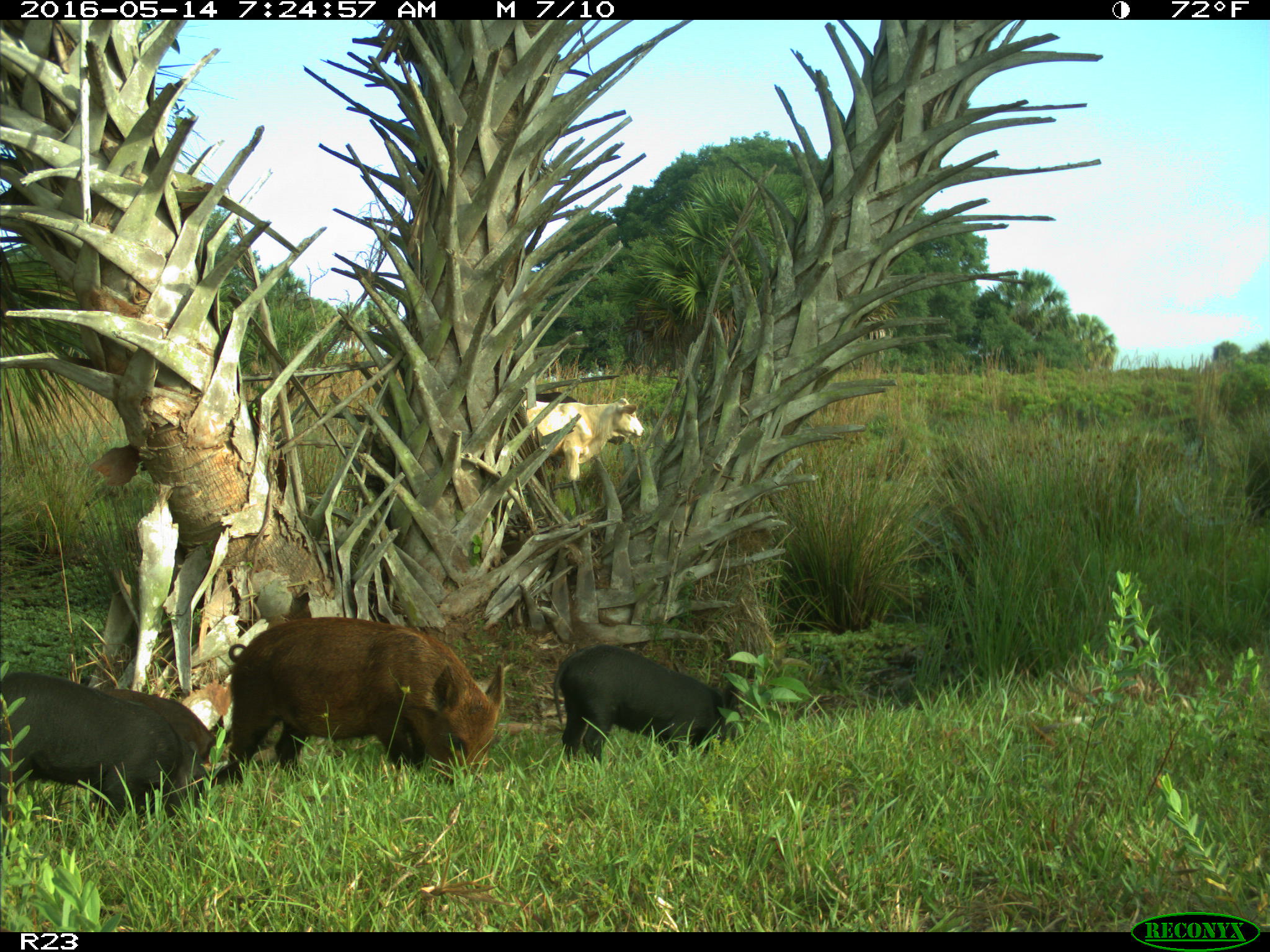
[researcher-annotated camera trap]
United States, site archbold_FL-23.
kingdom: Animalia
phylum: Chordata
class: Mammalia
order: Artiodactyla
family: Suidae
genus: Sus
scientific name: Sus scrofa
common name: wild boar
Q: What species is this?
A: Sus scrofa (wild boar).